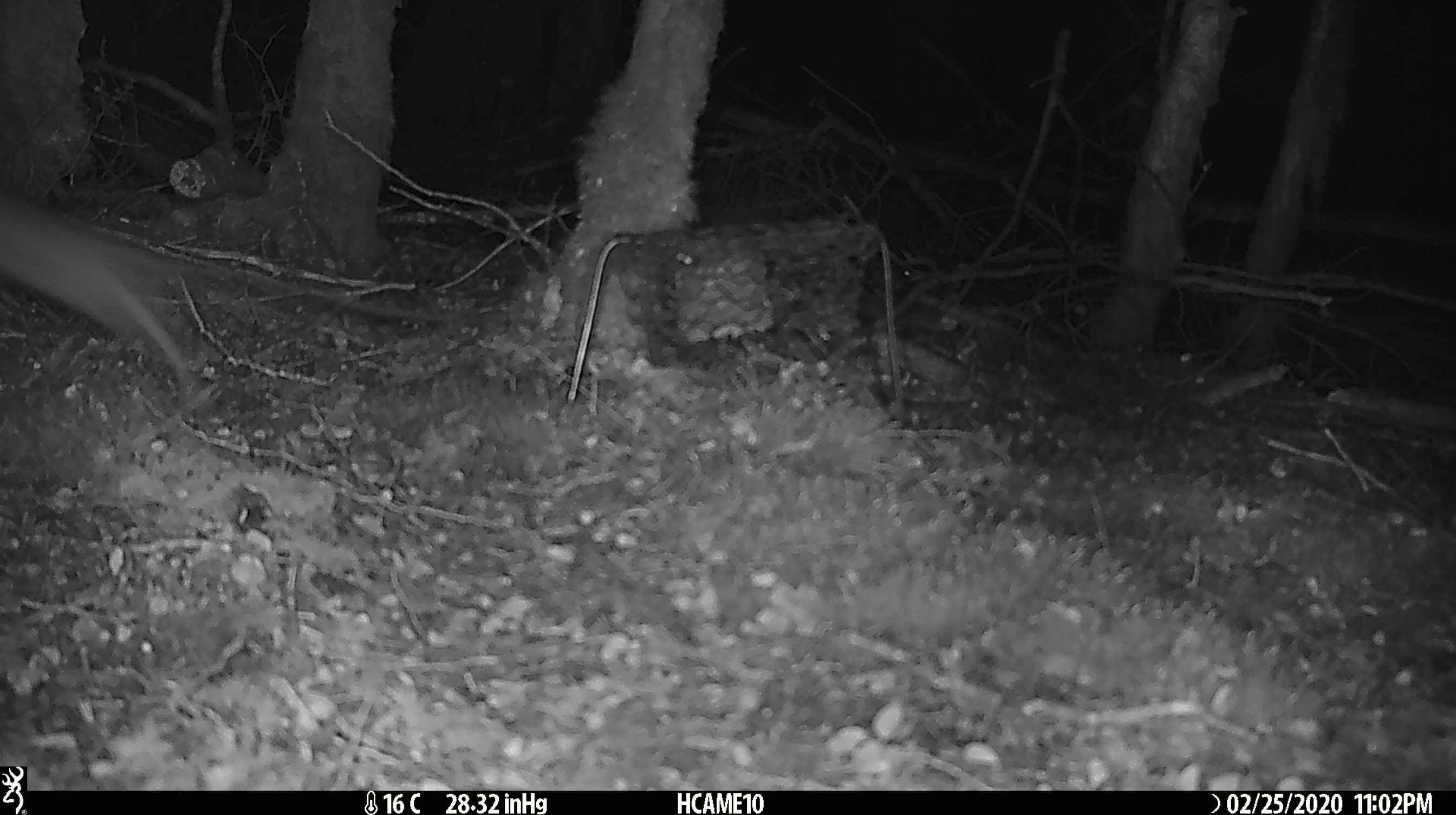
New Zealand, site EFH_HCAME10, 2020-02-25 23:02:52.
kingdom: Animalia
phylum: Chordata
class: Mammalia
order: Rodentia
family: Muridae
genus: Mus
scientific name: Mus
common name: mouse